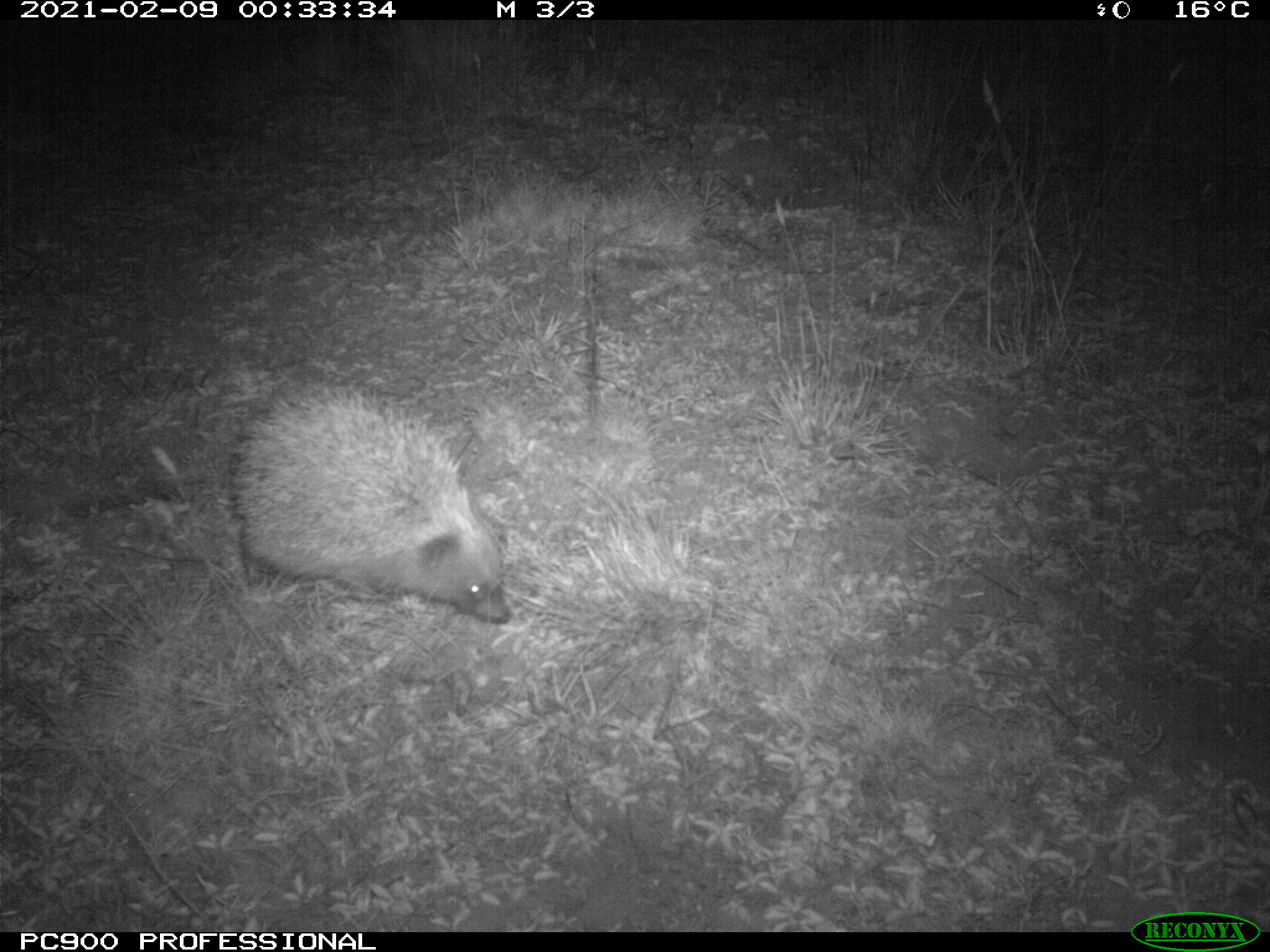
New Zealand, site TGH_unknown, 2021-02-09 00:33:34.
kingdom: Animalia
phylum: Chordata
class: Mammalia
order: Eulipotyphla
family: Erinaceidae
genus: Erinaceus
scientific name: Erinaceus europaeus europaeus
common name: european hedgehog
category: hedgehog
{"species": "hedgehog (european hedgehog) (Erinaceus europaeus europaeus)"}